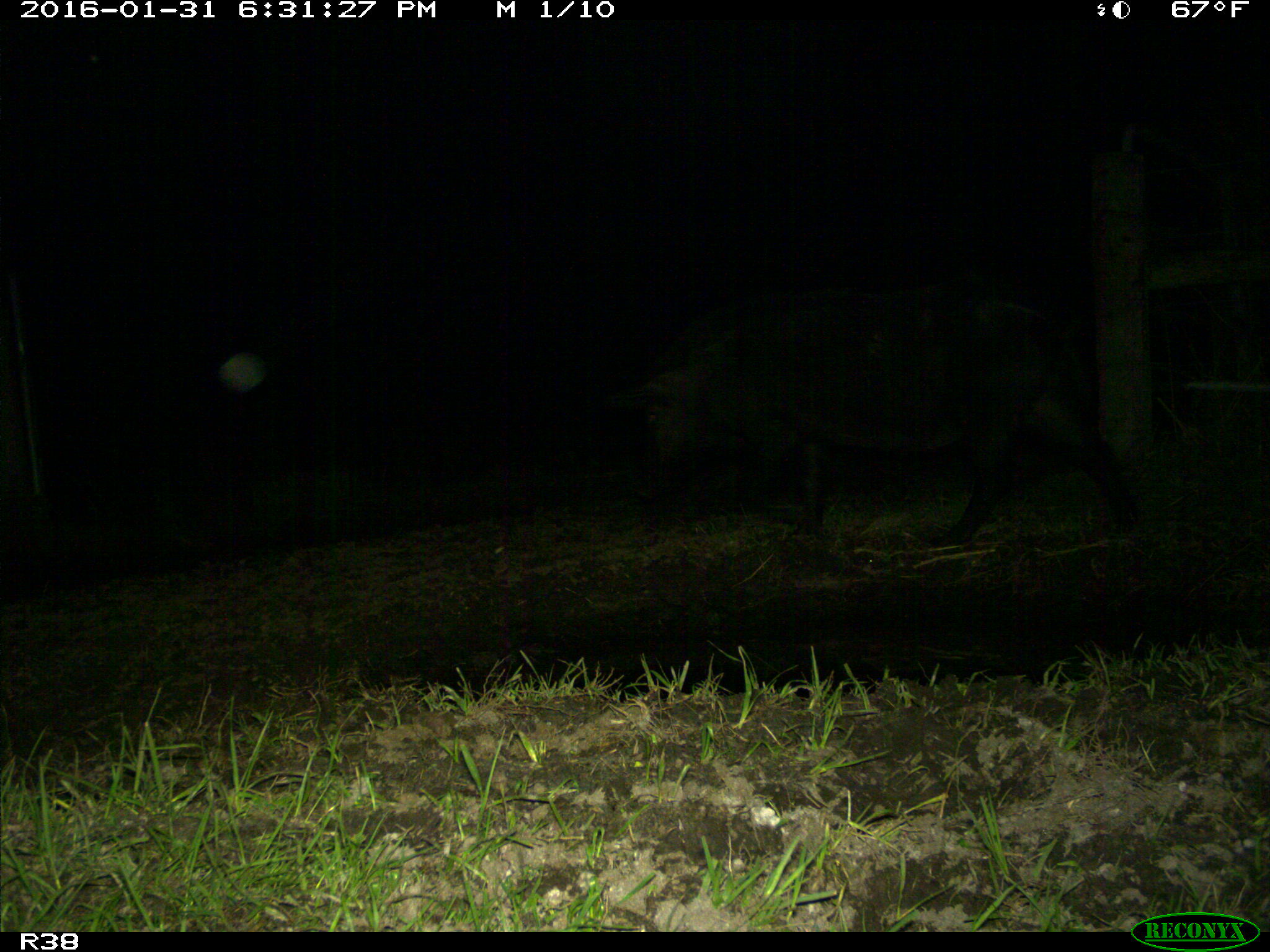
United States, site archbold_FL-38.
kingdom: Animalia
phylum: Chordata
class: Mammalia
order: Artiodactyla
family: Suidae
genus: Sus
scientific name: Sus scrofa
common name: wild boar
Sus scrofa (wild boar).